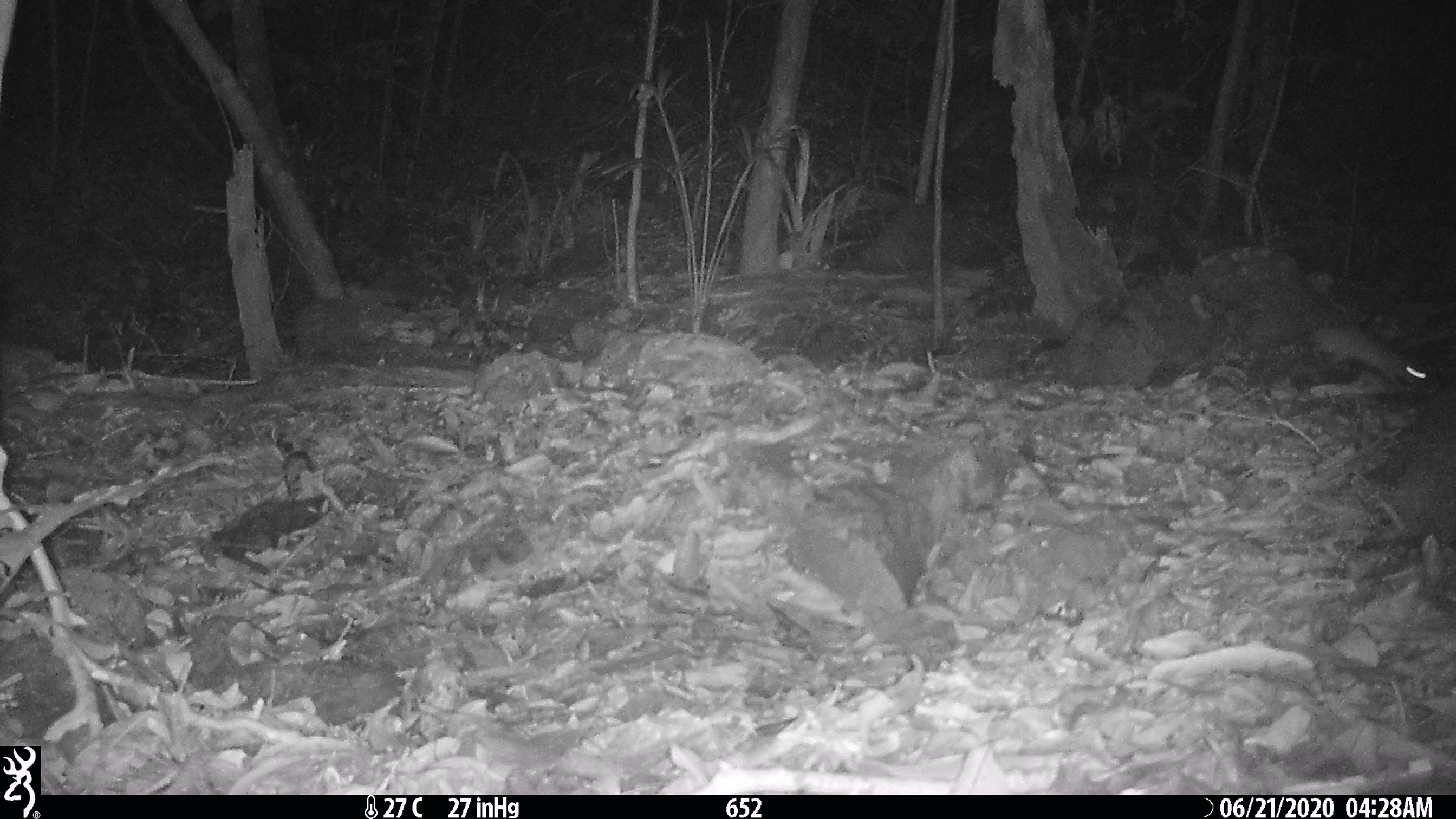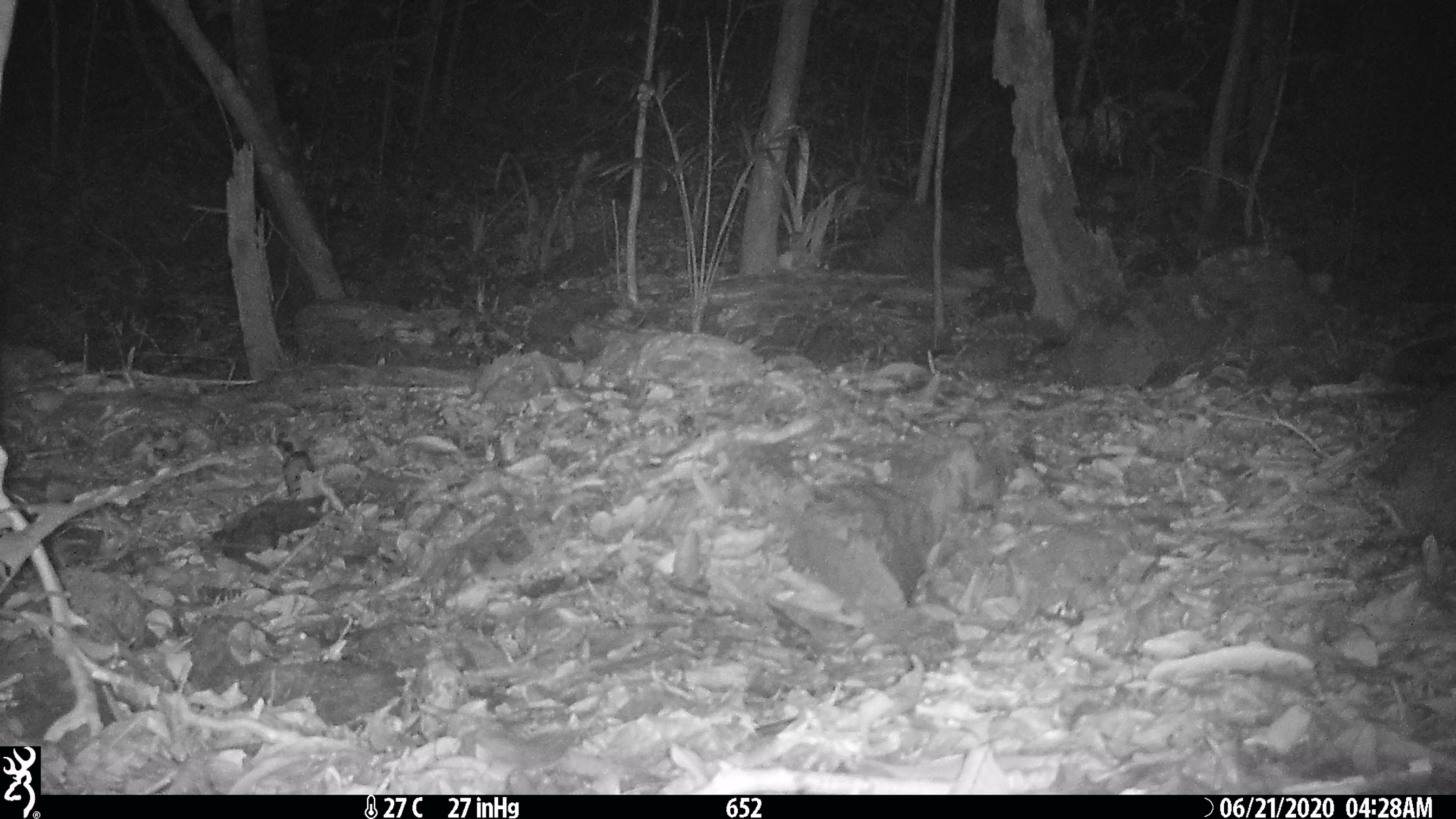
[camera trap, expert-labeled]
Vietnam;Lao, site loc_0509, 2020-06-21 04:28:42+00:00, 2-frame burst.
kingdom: Animalia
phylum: Chordata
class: Mammalia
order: Rodentia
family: Muridae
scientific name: Muridae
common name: old-world mice and rats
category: unidentified murid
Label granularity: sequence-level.